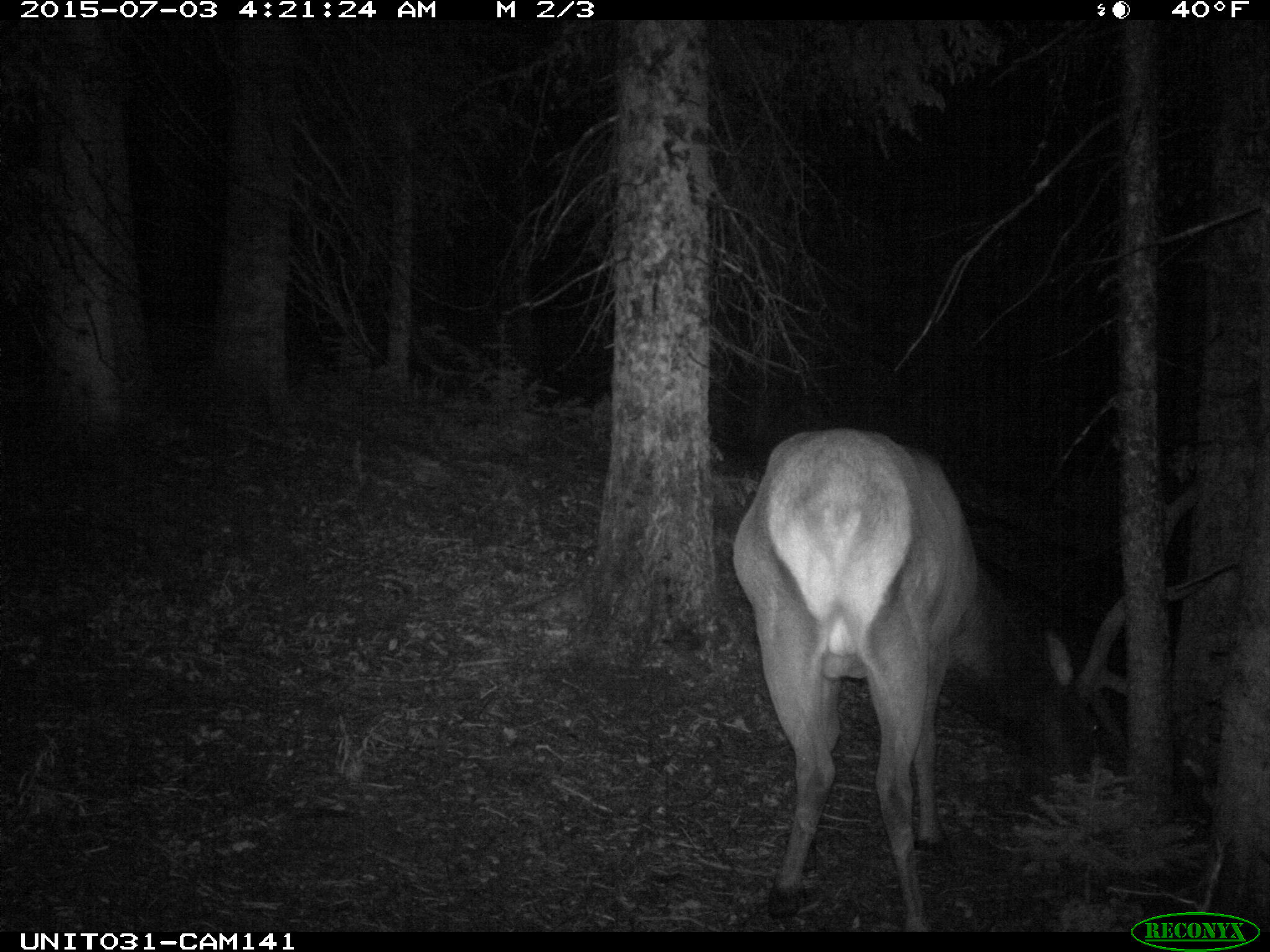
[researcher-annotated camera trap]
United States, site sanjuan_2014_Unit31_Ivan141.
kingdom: Animalia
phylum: Chordata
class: Mammalia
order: Artiodactyla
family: Cervidae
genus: Cervus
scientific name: Cervus elaphus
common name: red deer